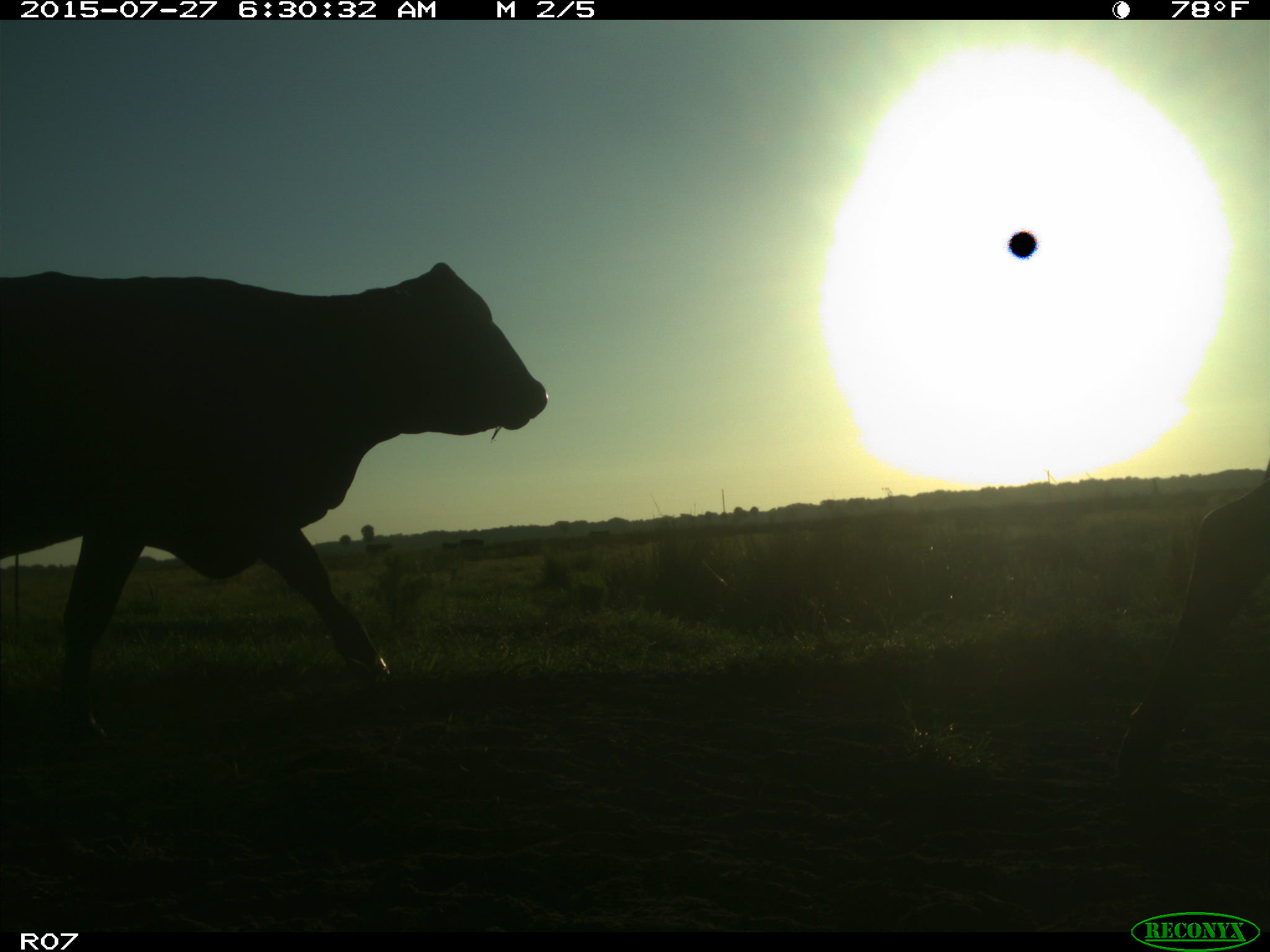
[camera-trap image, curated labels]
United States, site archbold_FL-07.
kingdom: Animalia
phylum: Chordata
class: Mammalia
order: Artiodactyla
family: Bovidae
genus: Bos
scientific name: Bos taurus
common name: domestic cow